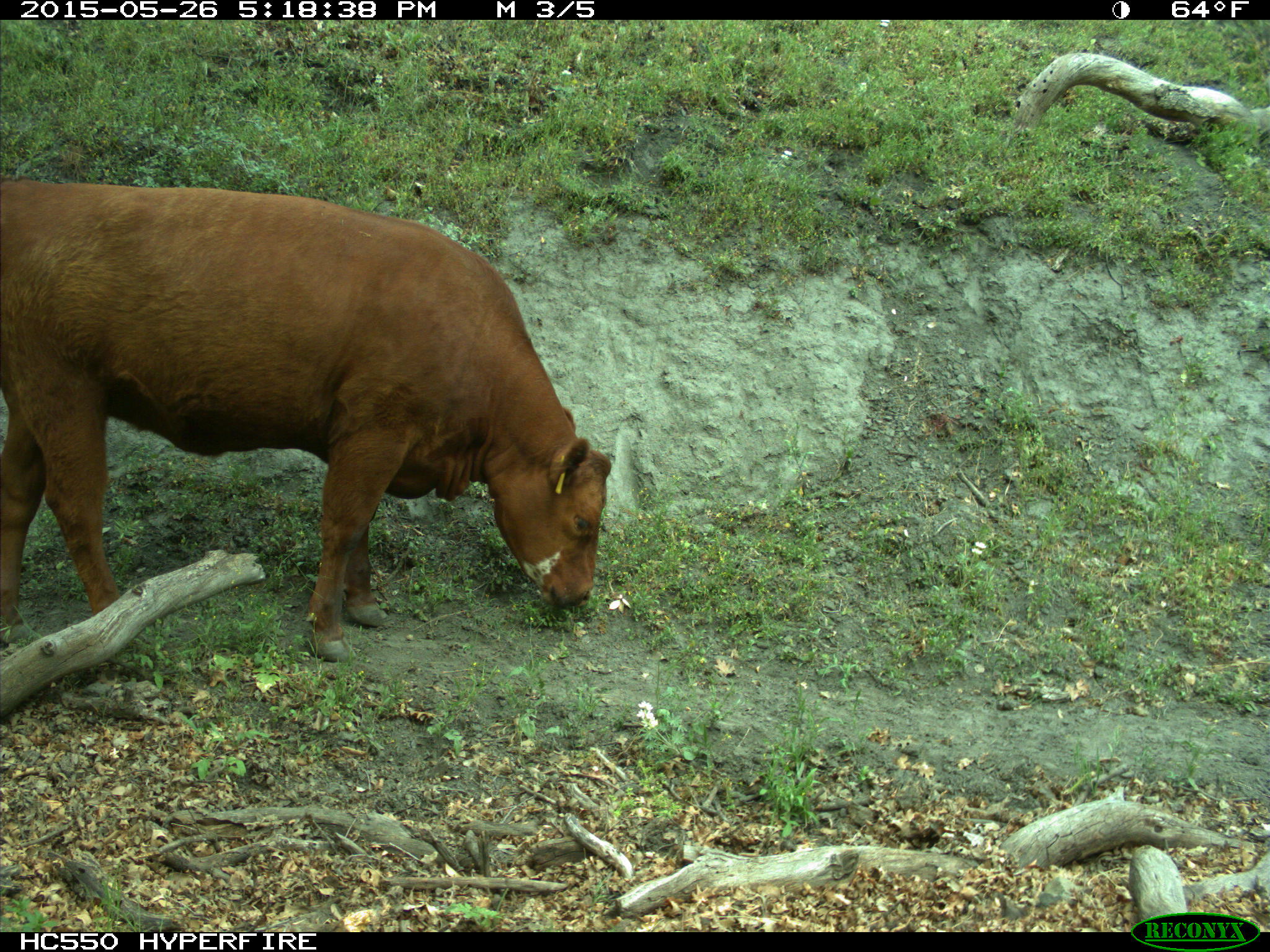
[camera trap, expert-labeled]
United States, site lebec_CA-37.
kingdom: Animalia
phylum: Chordata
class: Mammalia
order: Artiodactyla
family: Bovidae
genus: Bos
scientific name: Bos taurus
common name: domestic cow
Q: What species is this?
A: Bos taurus (domestic cow).